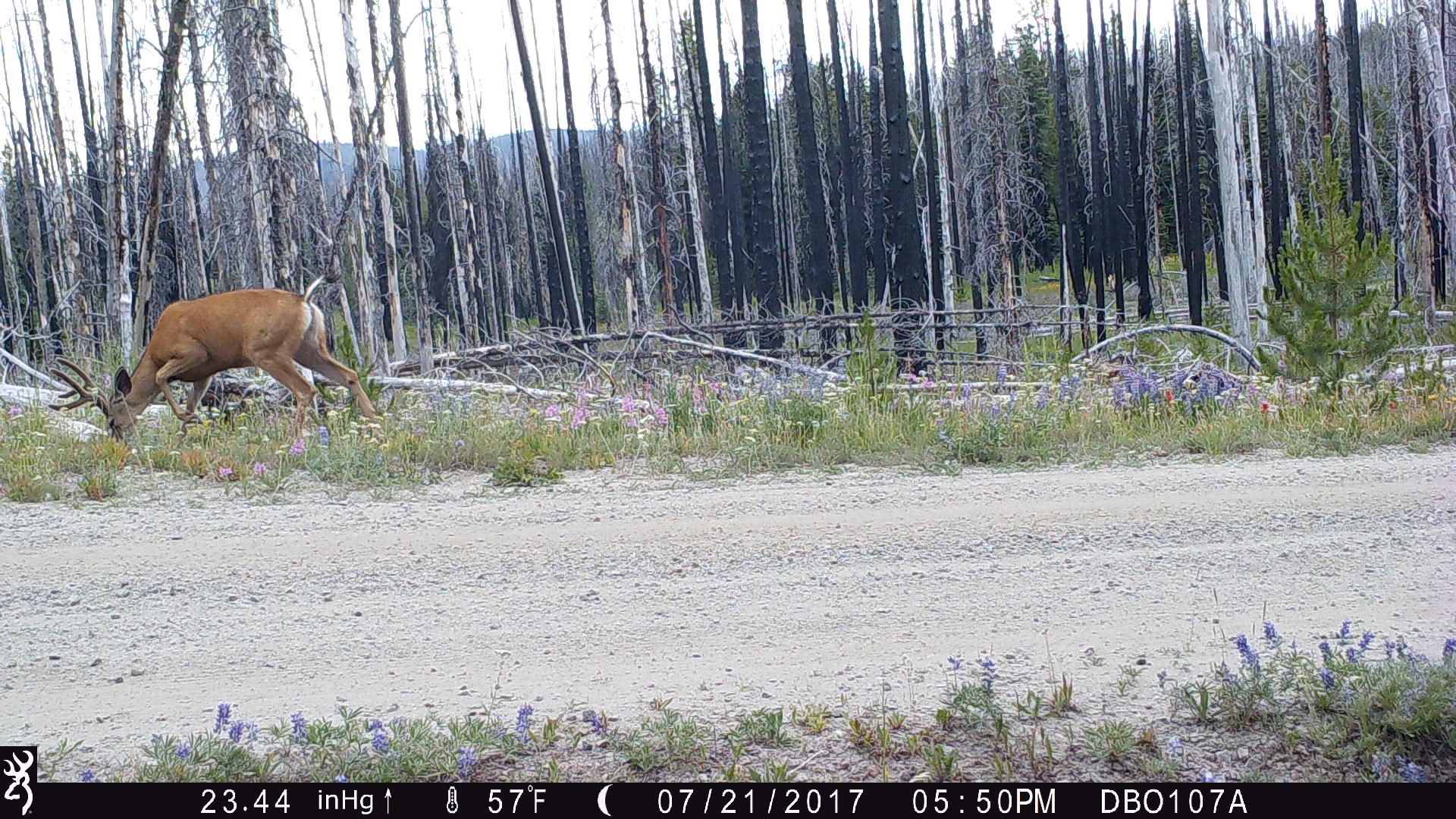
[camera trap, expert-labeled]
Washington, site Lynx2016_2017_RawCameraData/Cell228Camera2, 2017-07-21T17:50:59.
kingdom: Animalia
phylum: Chordata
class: Mammalia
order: Artiodactyla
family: Cervidae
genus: Odocoileus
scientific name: Odocoileus hemionus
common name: mule deer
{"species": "Odocoileus hemionus (mule deer)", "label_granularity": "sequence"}